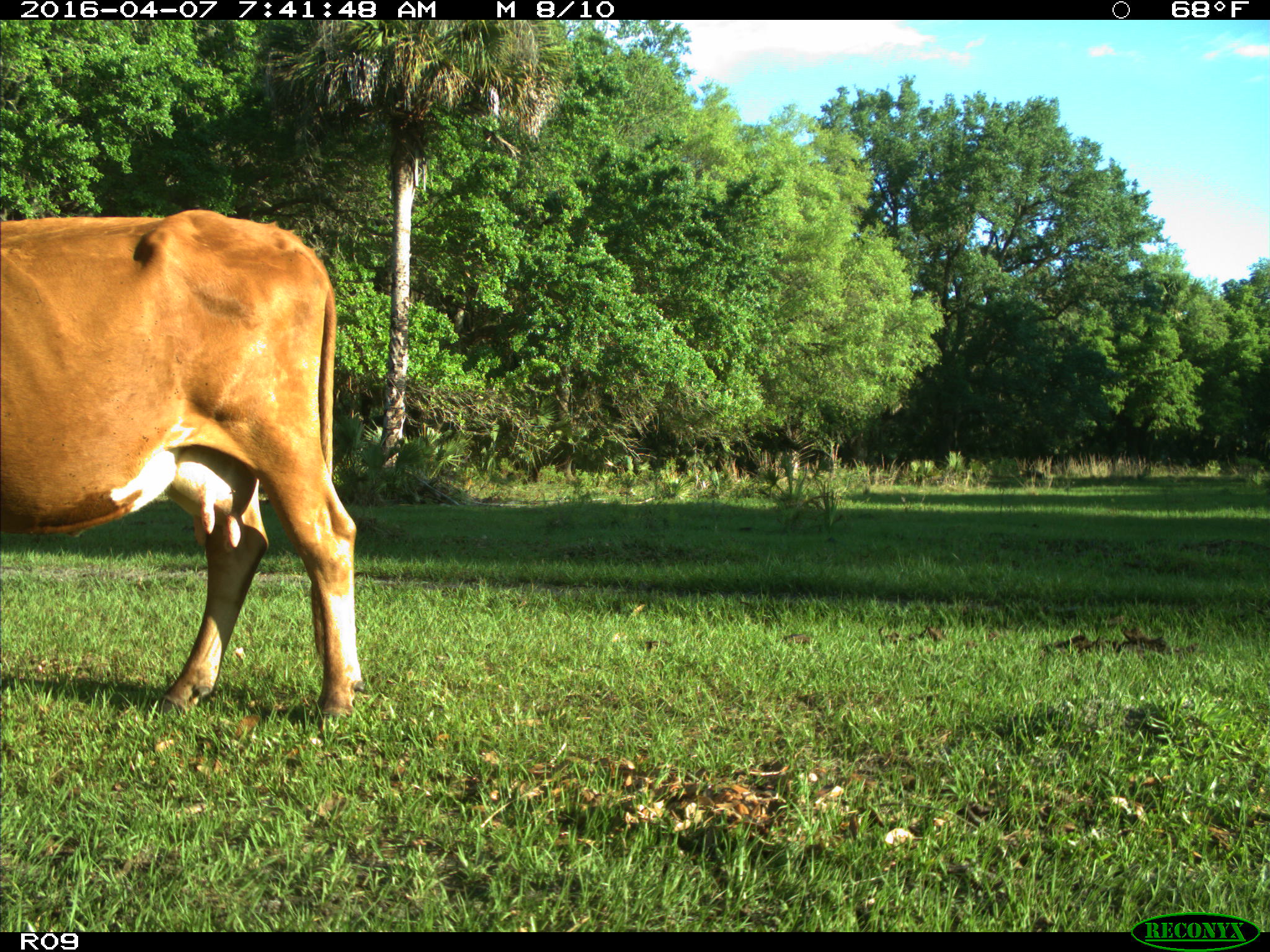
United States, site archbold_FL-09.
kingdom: Animalia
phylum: Chordata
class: Mammalia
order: Artiodactyla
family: Bovidae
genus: Bos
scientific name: Bos taurus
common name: domestic cow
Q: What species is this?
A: Bos taurus (domestic cow).